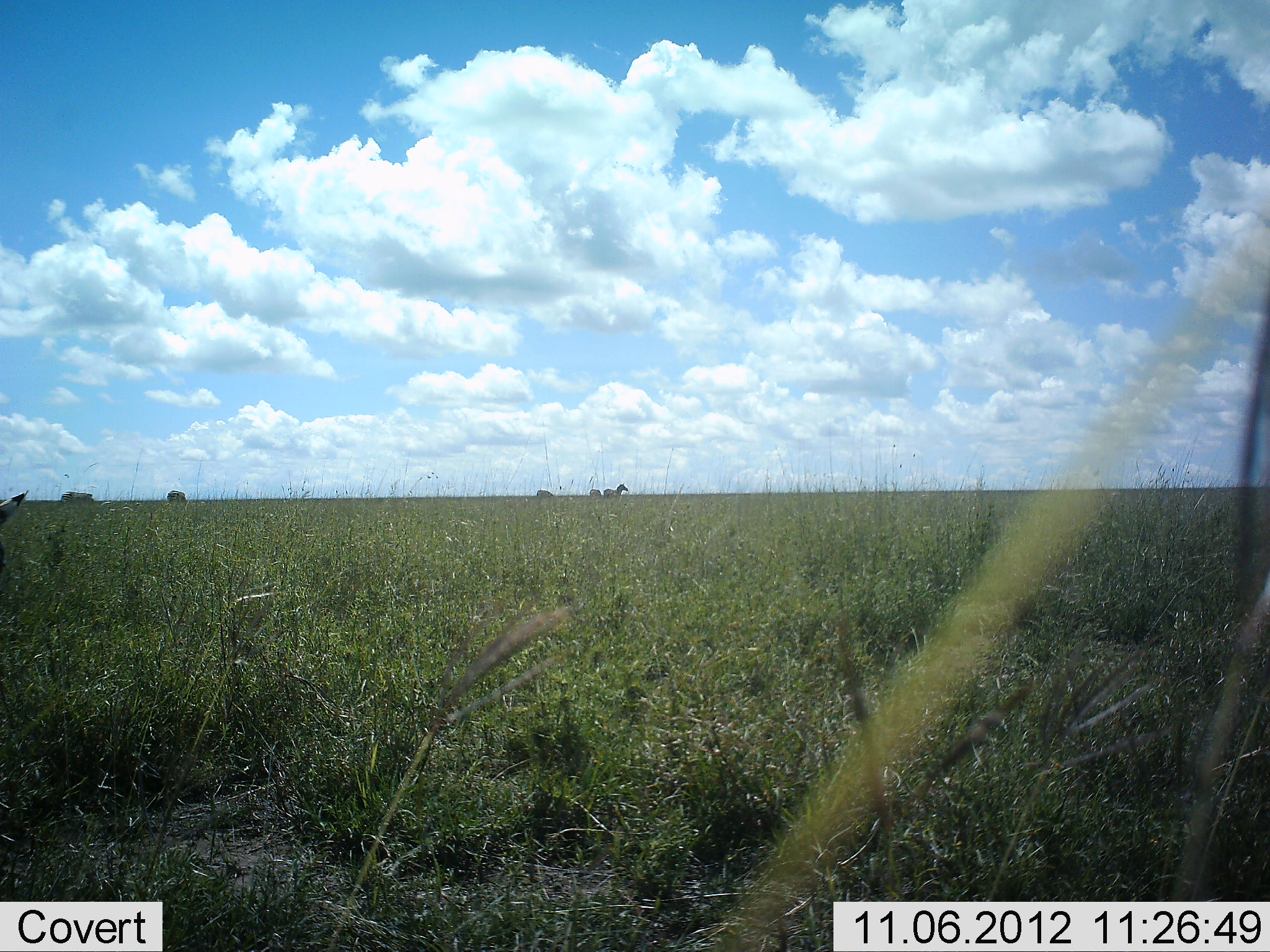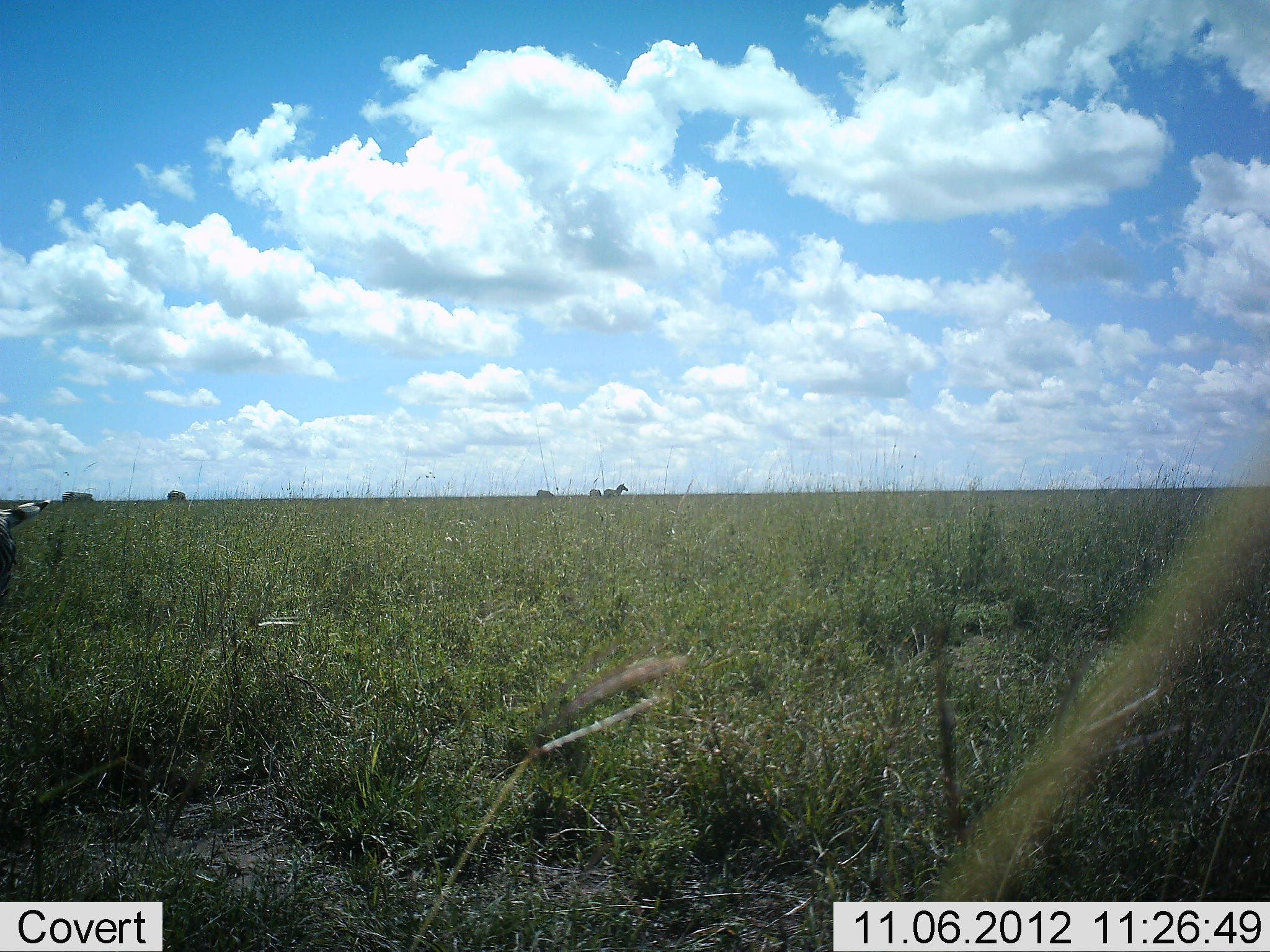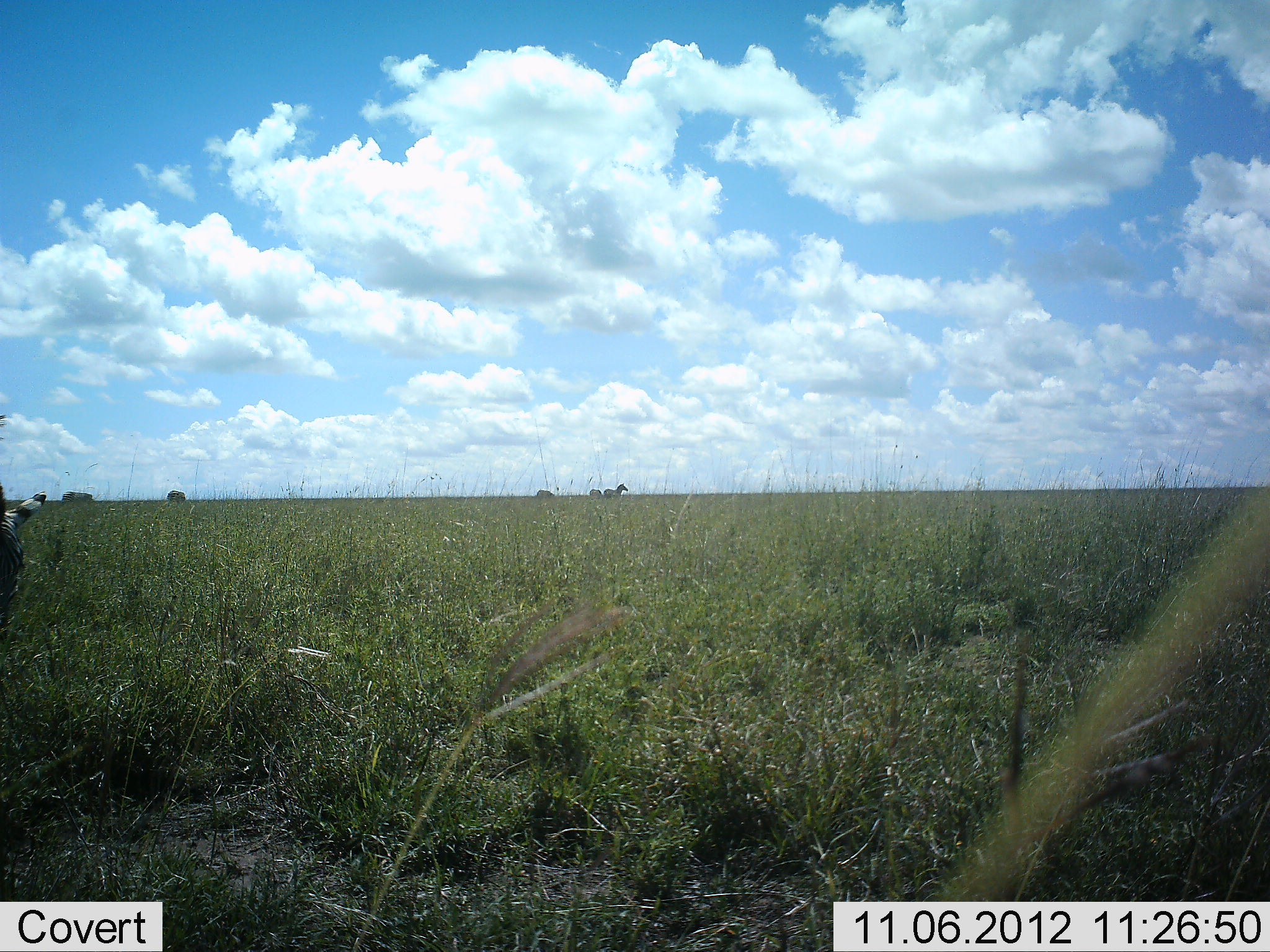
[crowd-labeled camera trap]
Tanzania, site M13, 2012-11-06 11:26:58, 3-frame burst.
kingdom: Animalia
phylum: Chordata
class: Mammalia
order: Perissodactyla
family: Equidae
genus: Equus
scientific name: Equus quagga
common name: plains zebra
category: zebra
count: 4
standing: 70%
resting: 0%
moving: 0%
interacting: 0%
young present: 0%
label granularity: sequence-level